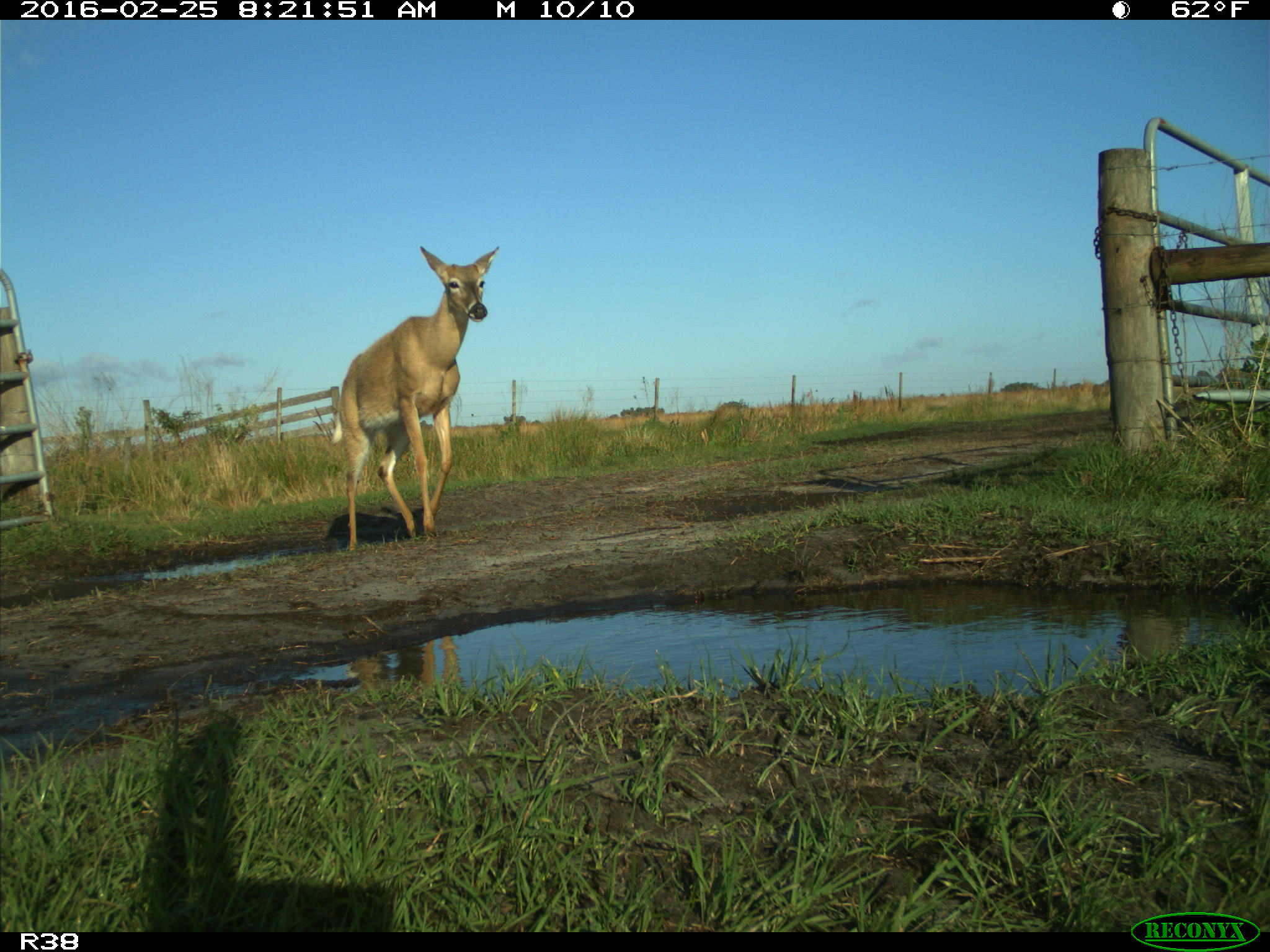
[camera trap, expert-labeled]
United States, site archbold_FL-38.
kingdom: Animalia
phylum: Chordata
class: Mammalia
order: Artiodactyla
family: Cervidae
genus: Odocoileus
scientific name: Odocoileus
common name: deer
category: unidentified deer